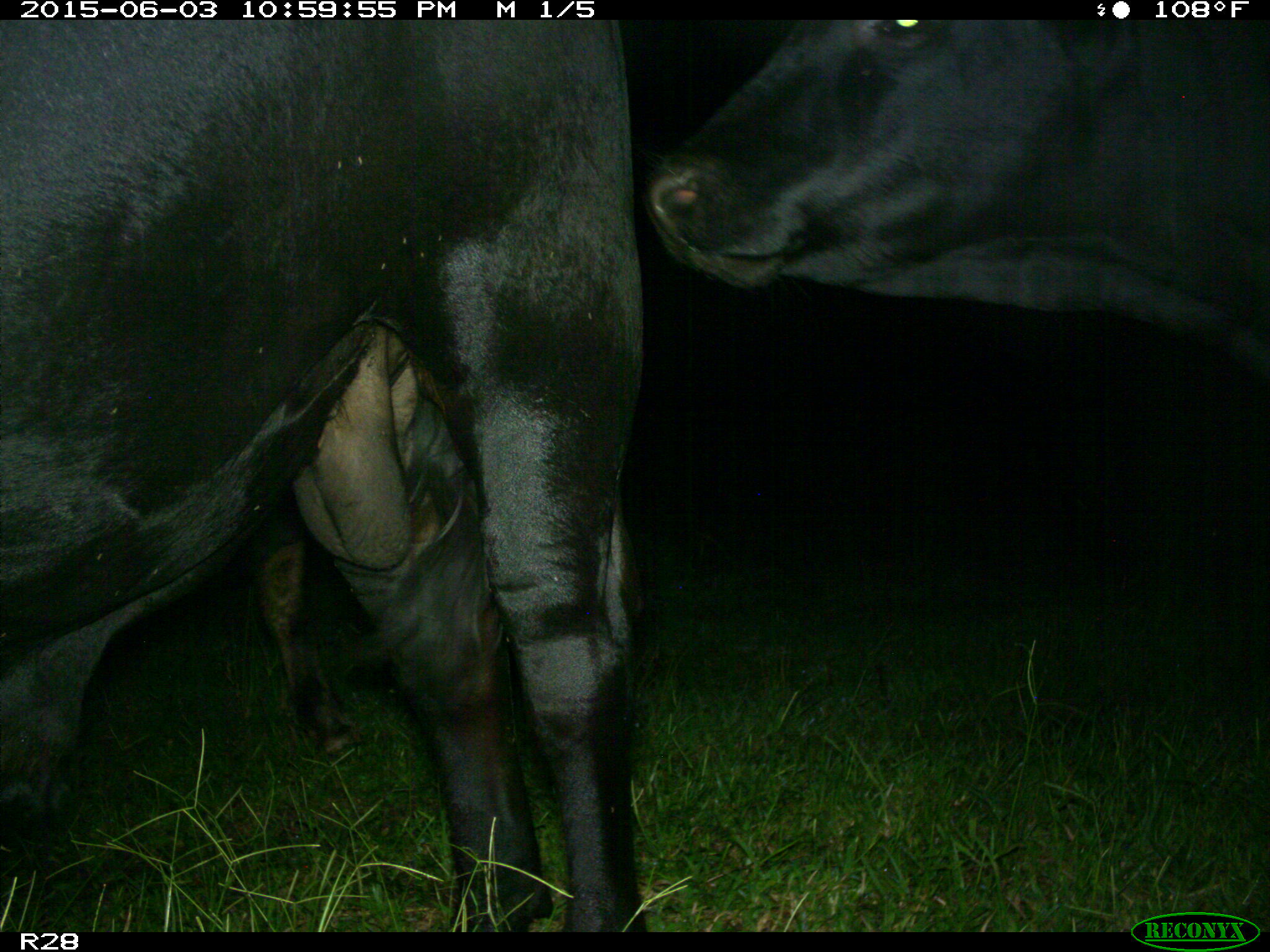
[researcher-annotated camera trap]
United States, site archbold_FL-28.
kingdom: Animalia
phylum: Chordata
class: Mammalia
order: Artiodactyla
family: Bovidae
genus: Bos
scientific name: Bos taurus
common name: domestic cow